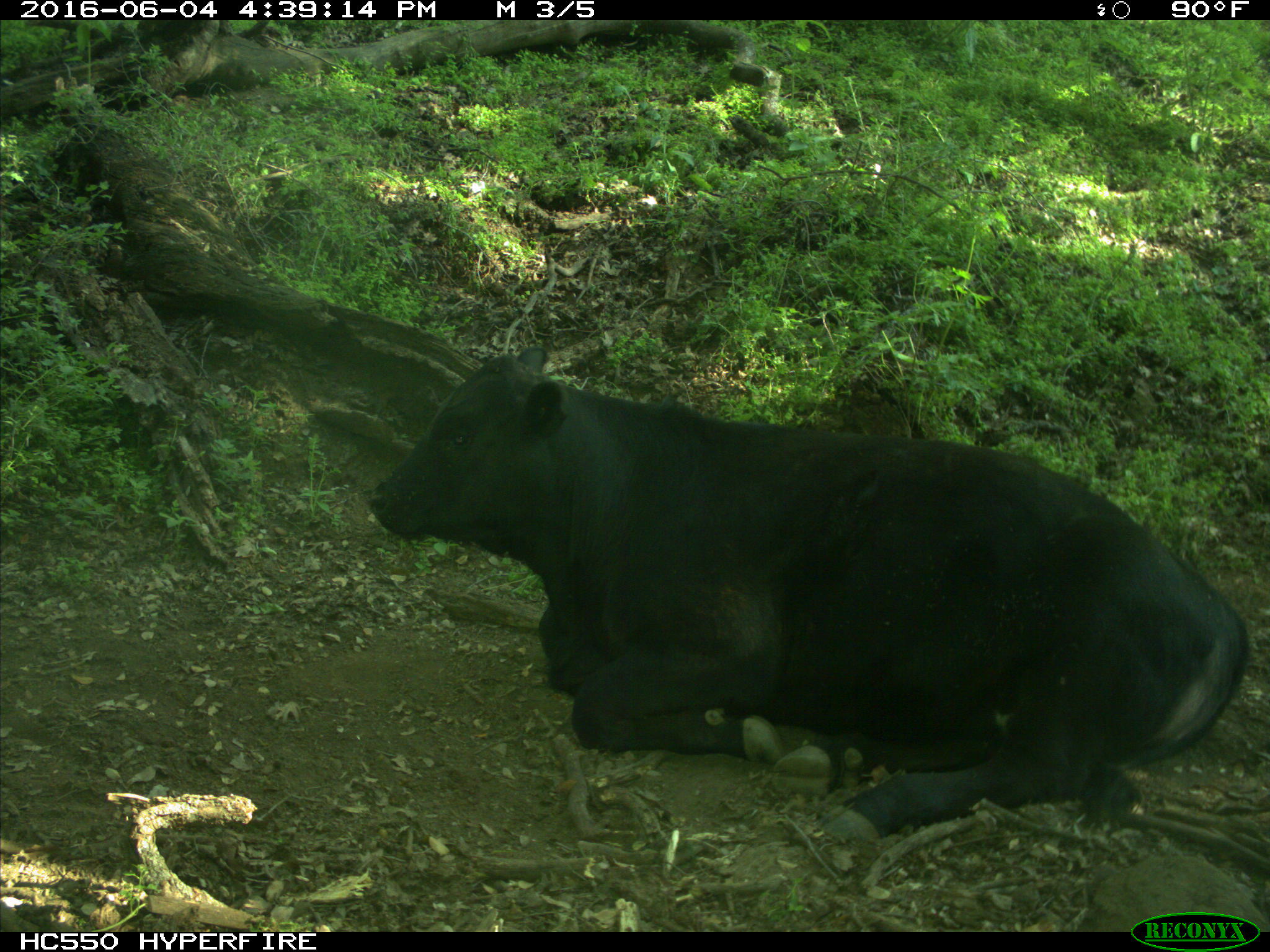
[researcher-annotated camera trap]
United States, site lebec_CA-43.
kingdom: Animalia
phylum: Chordata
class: Mammalia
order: Artiodactyla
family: Bovidae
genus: Bos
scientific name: Bos taurus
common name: domestic cow